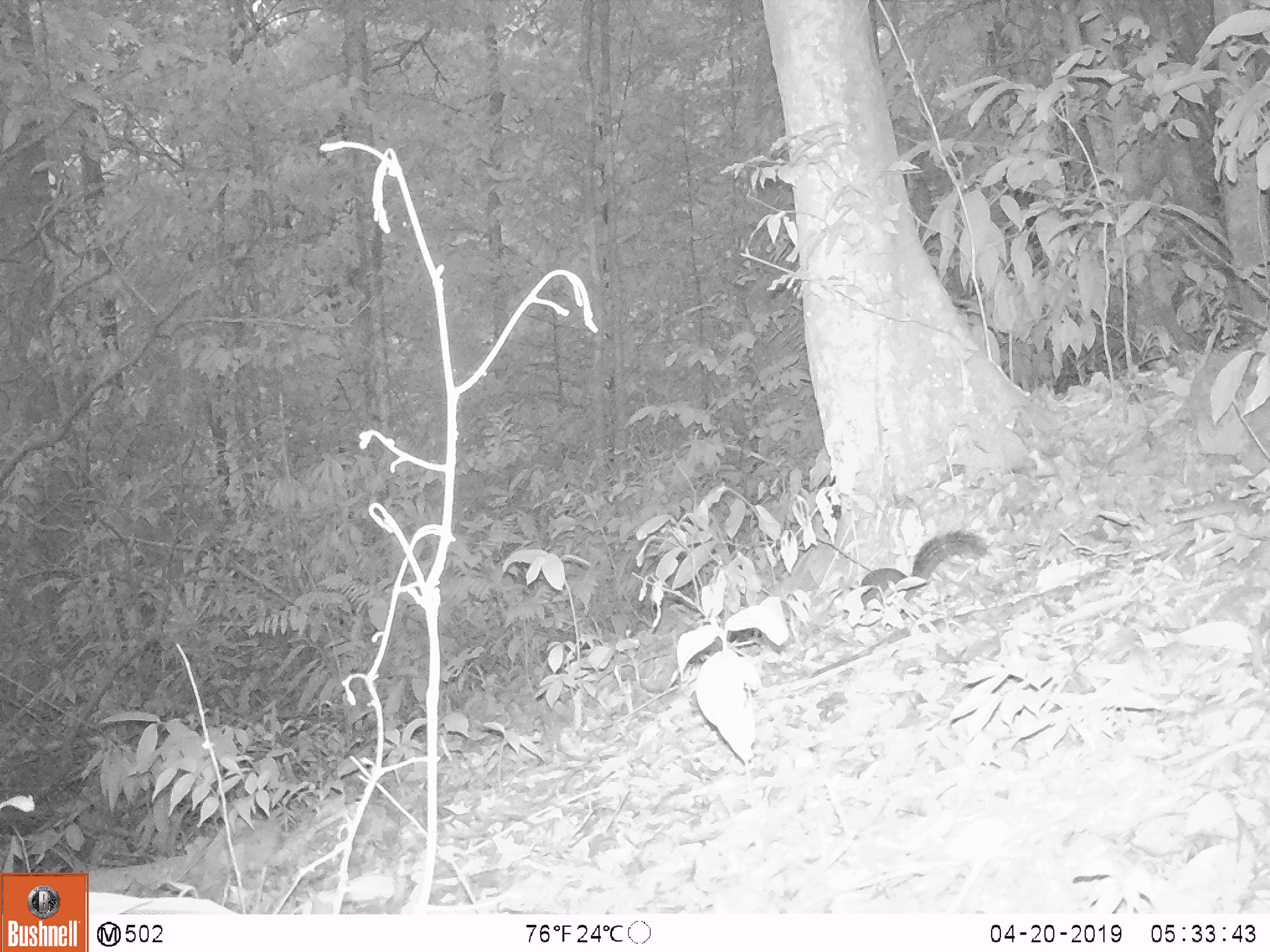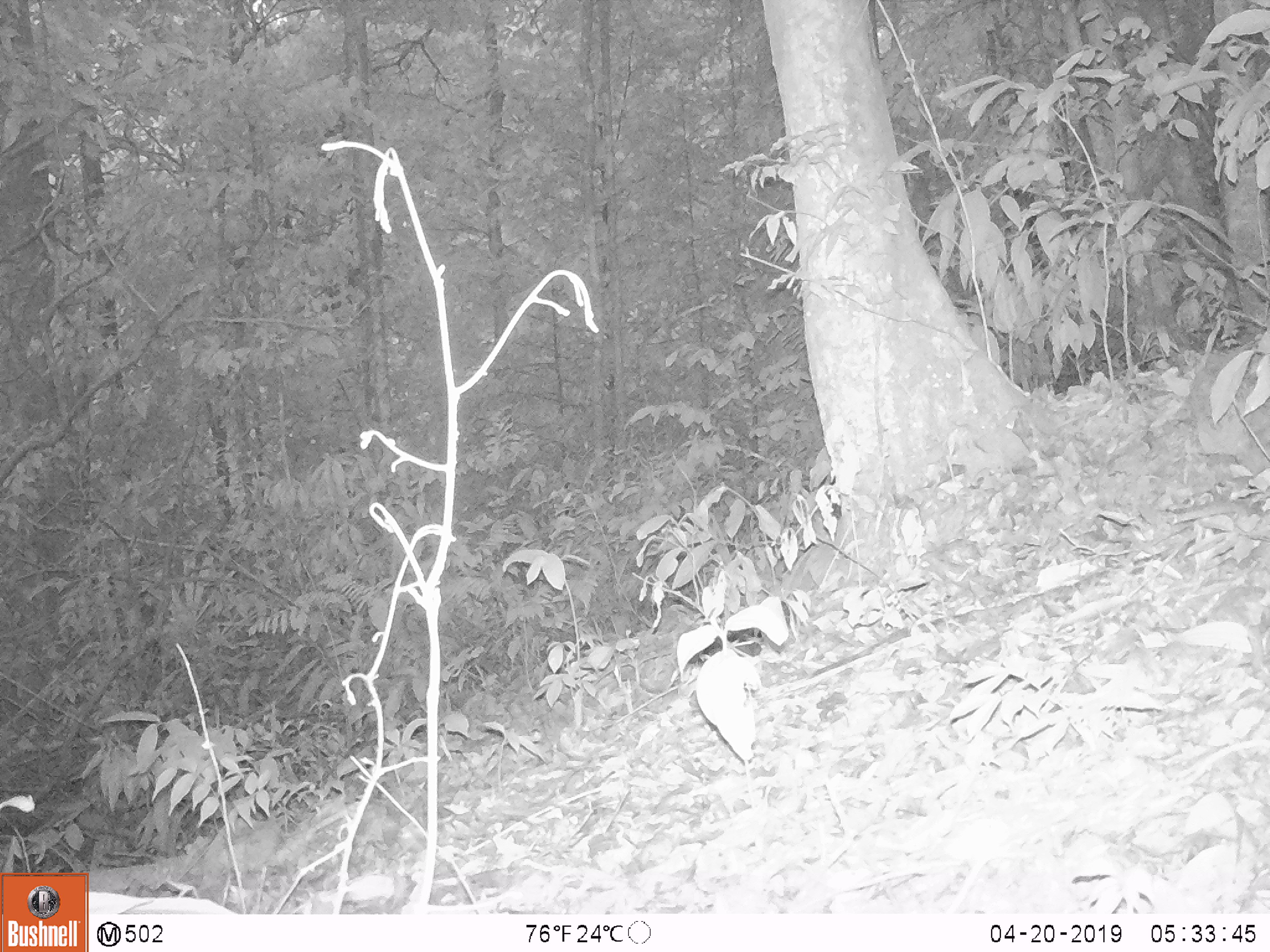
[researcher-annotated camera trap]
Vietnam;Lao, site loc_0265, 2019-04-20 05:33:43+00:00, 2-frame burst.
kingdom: Animalia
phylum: Chordata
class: Mammalia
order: Rodentia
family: Sciuridae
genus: Dremomys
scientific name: Dremomys rufigenis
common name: red-cheeked squirrel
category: red cheeked squirrel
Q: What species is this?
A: Red cheeked squirrel (red-cheeked squirrel) (Dremomys rufigenis).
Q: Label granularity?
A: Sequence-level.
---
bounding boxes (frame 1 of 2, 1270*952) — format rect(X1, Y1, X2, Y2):
red cheeked squirrel: rect(860, 529, 989, 607)